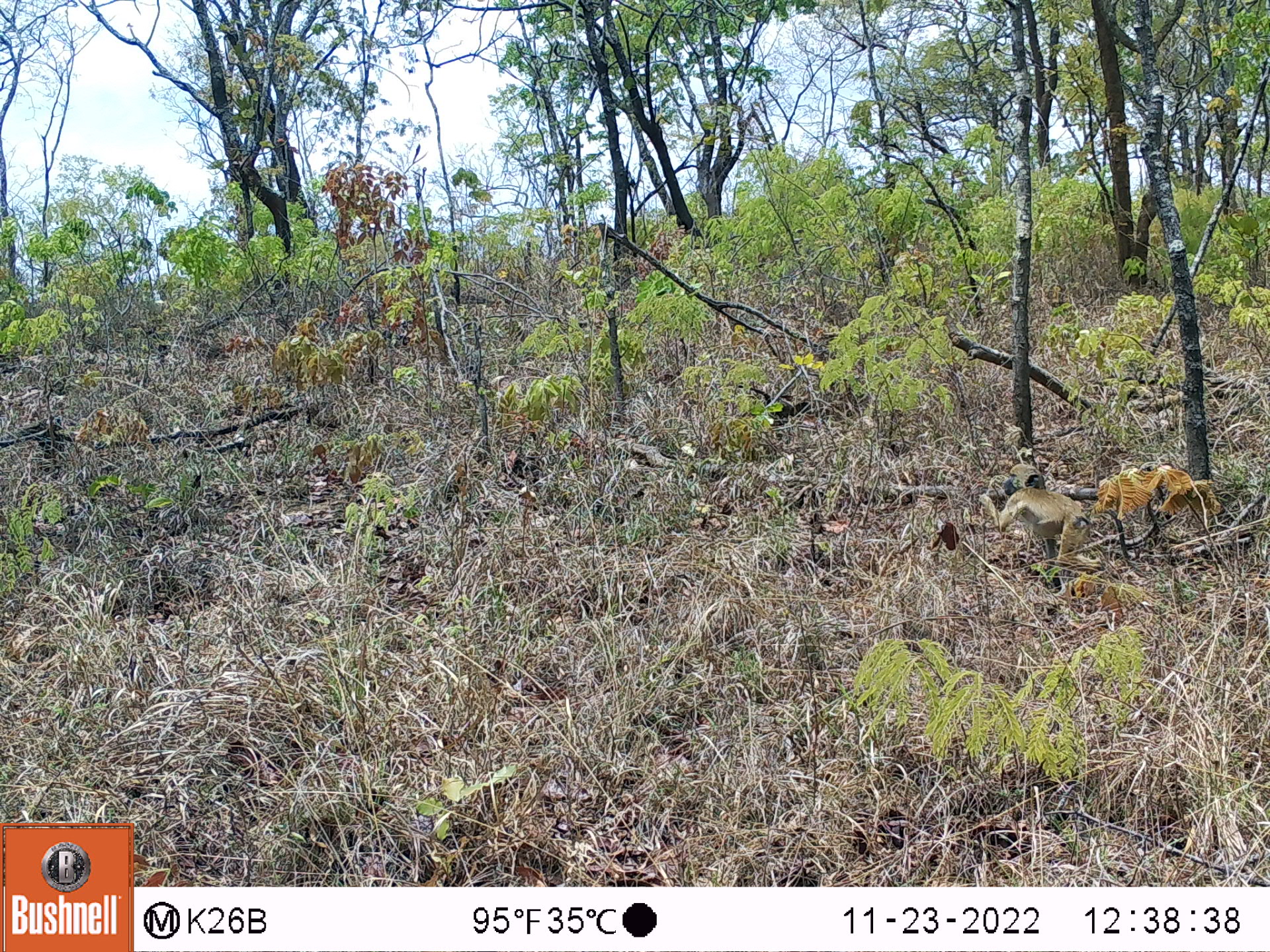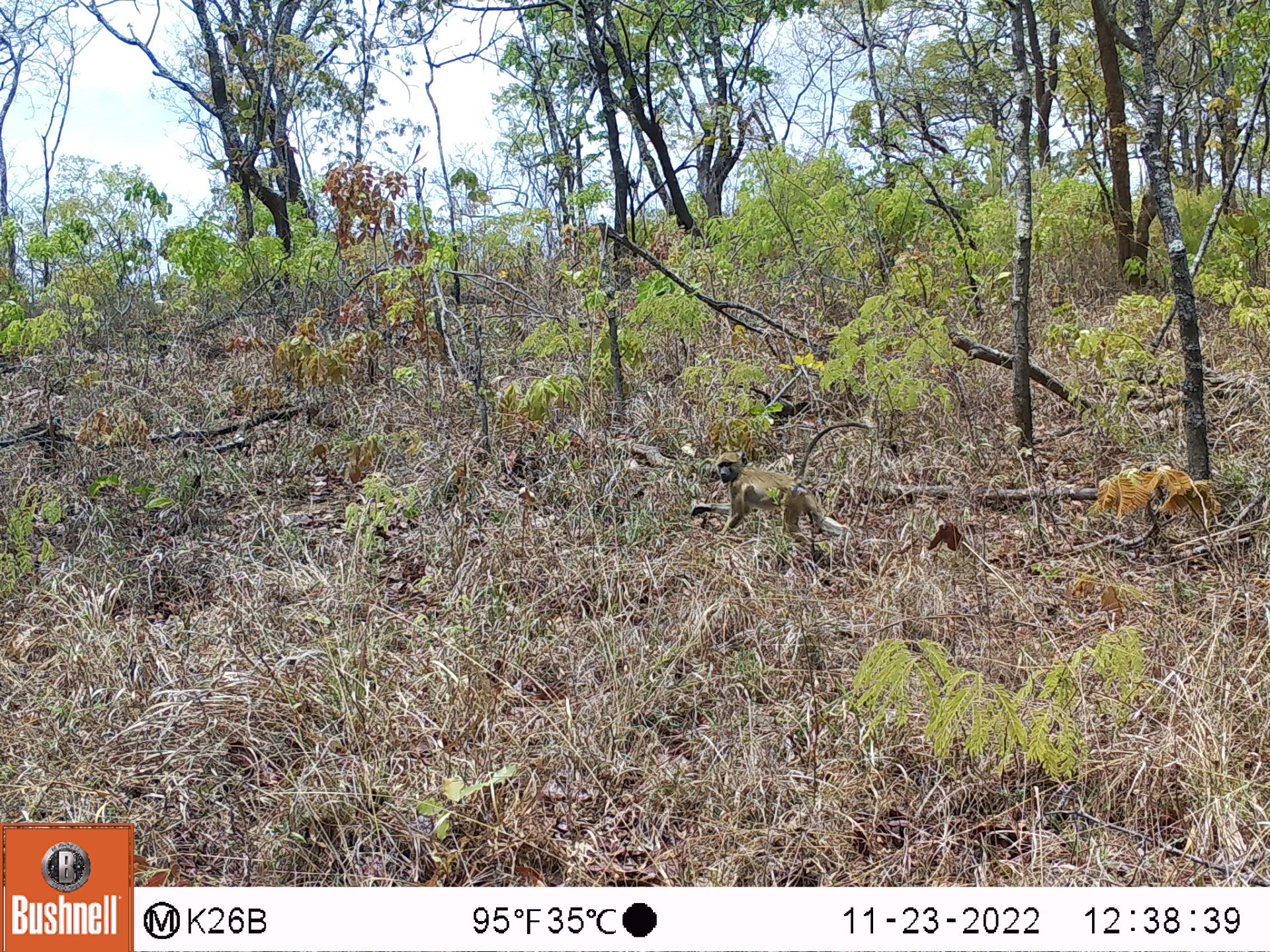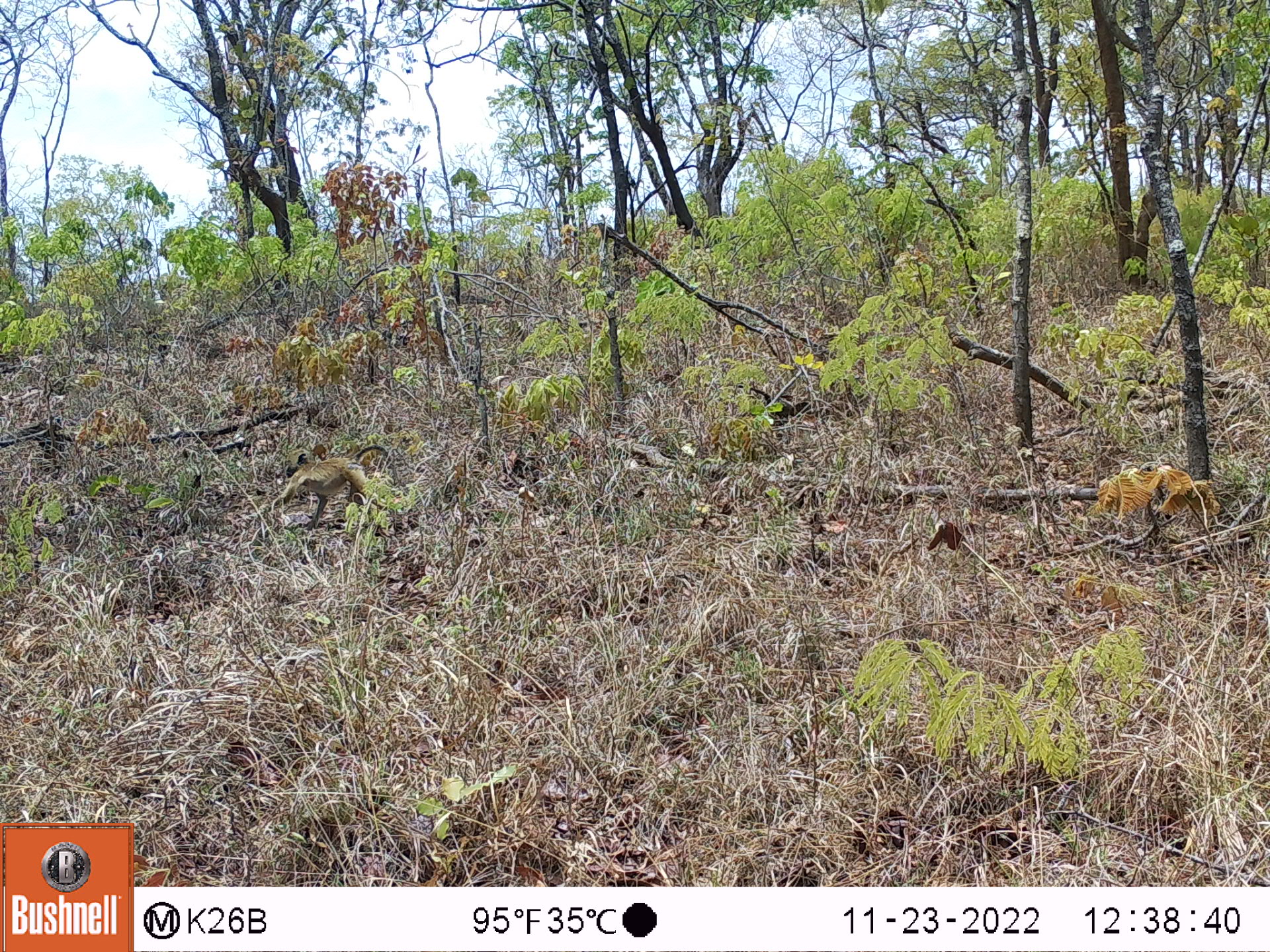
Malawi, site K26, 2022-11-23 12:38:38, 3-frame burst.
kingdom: Animalia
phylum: Chordata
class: Mammalia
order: Primates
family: Cercopithecidae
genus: Papio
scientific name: Papio cynocephalus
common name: yellow baboon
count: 1